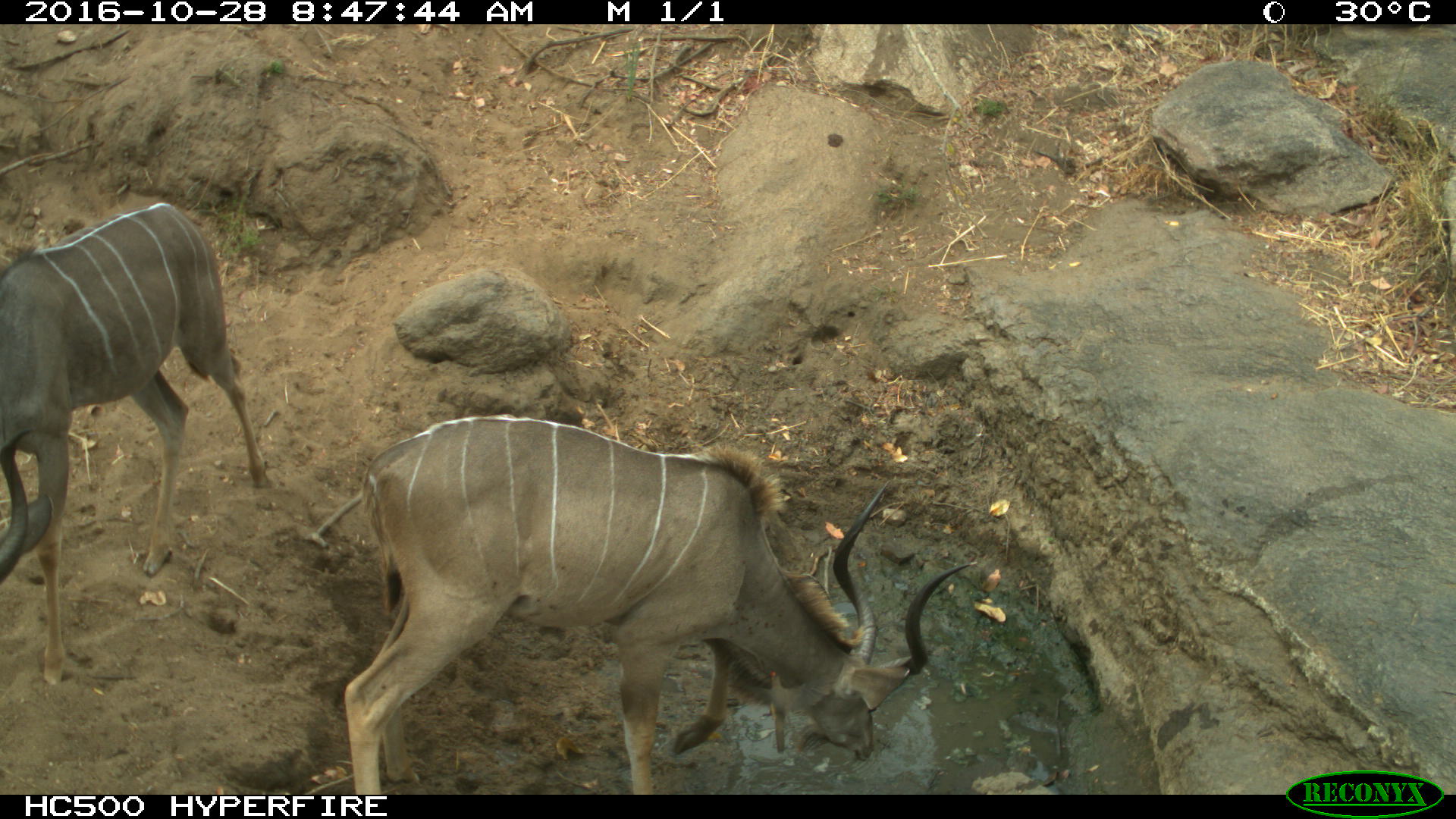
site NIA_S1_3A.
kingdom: Animalia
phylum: Chordata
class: Mammalia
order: Artiodactyla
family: Bovidae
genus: Tragelaphus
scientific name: Tragelaphus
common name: kudu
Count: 2.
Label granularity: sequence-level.